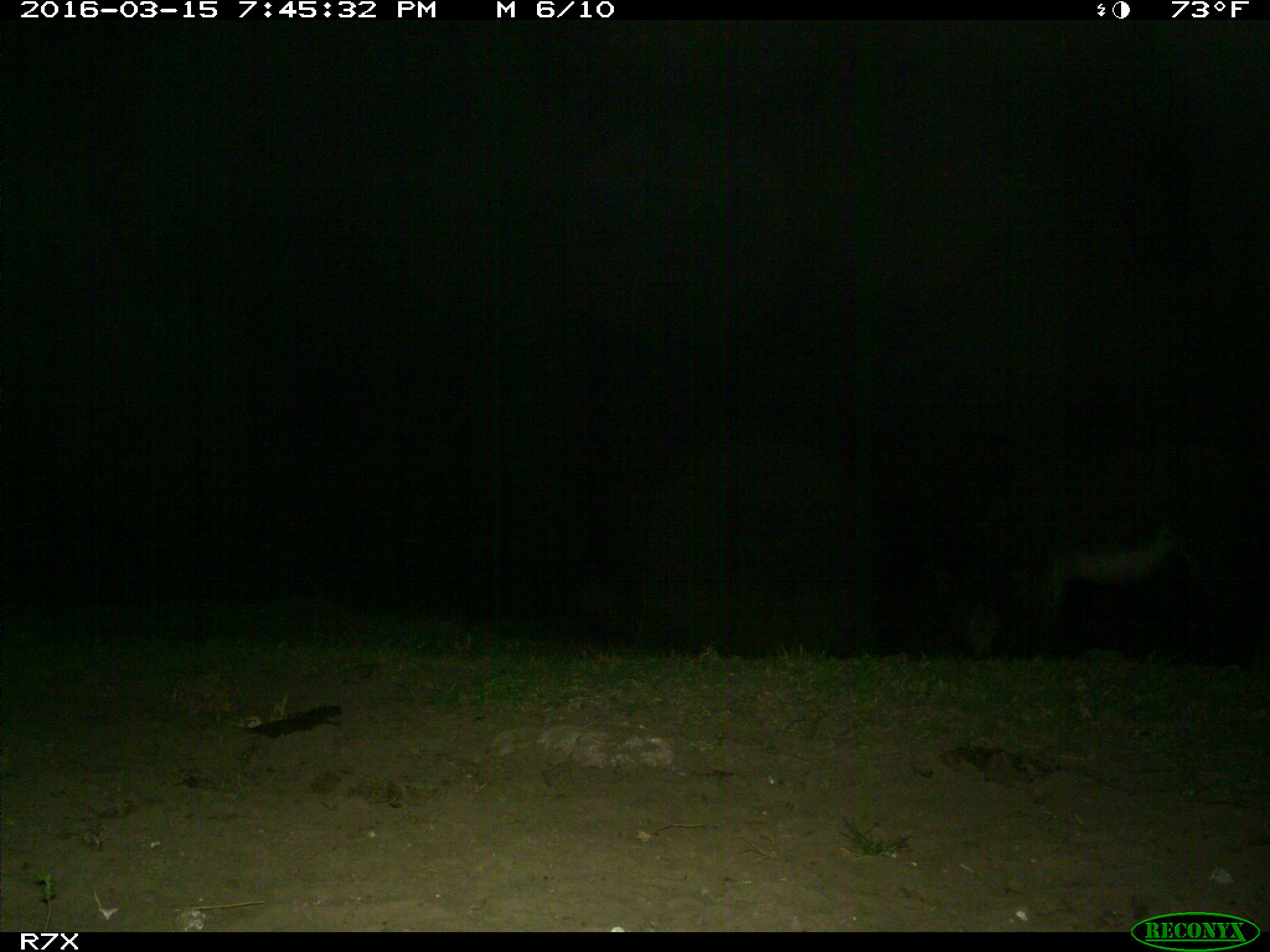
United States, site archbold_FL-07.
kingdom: Animalia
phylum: Chordata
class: Mammalia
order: Perissodactyla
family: Equidae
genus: Equus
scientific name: Equus africanus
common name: african wild ass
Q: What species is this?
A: Equus africanus (african wild ass).